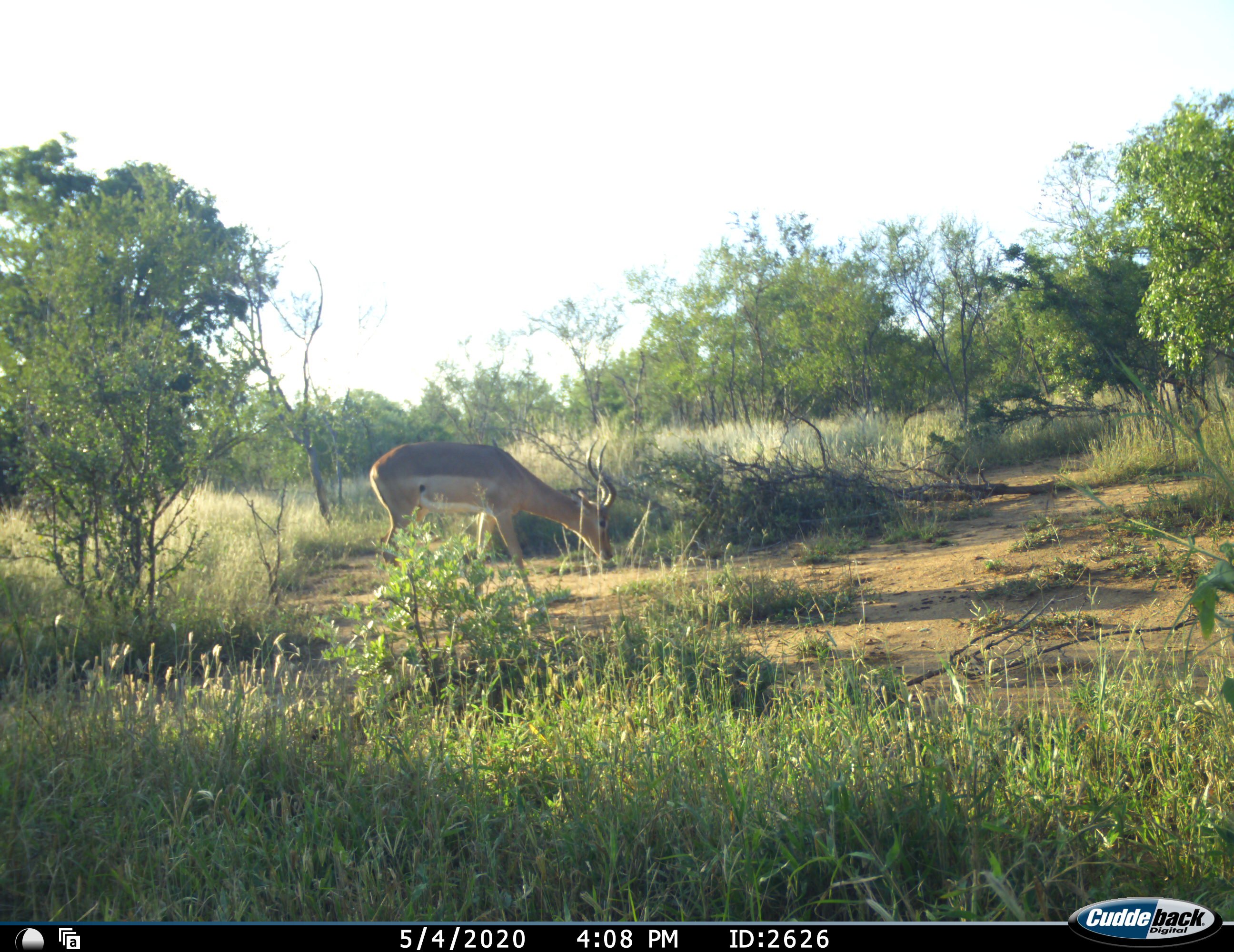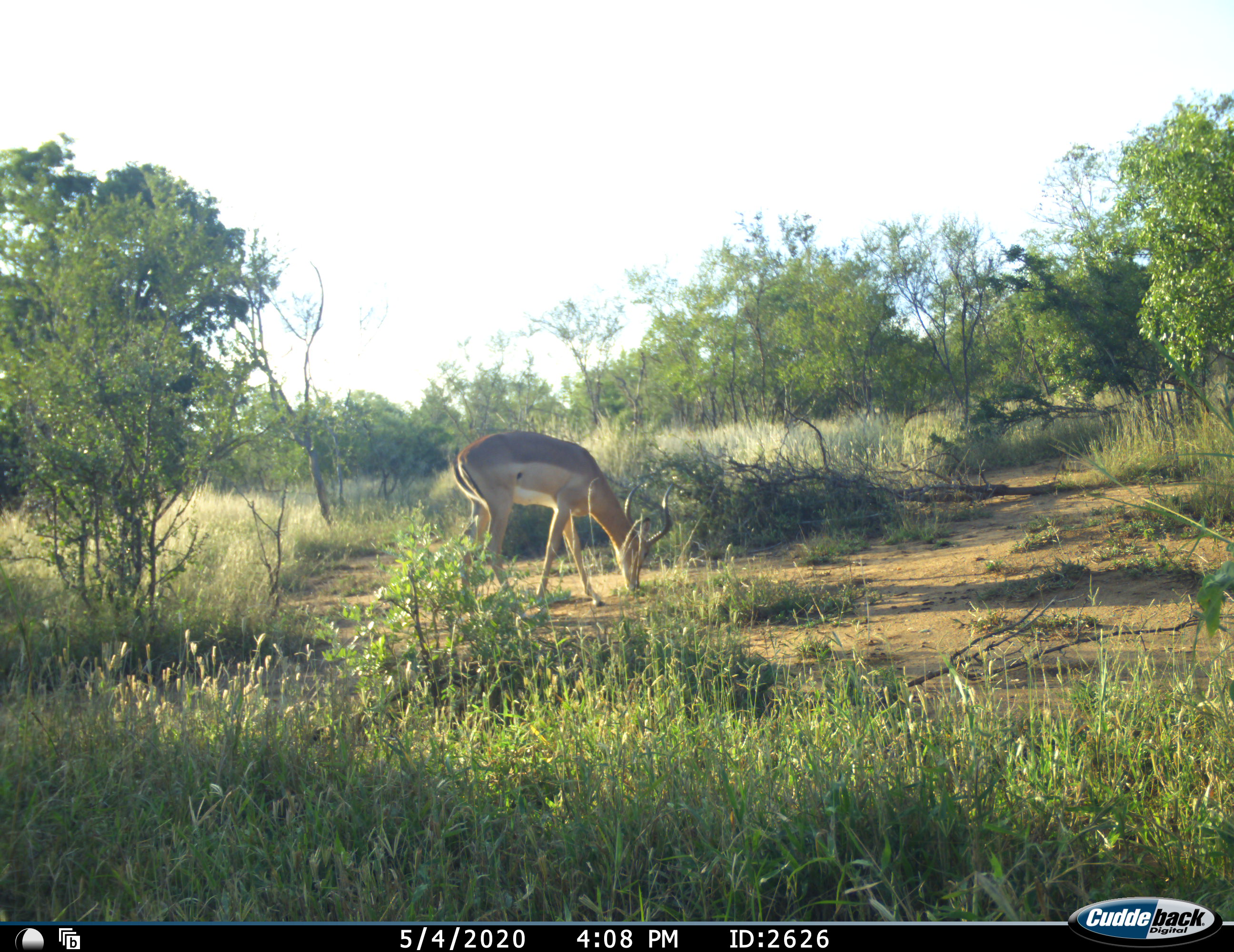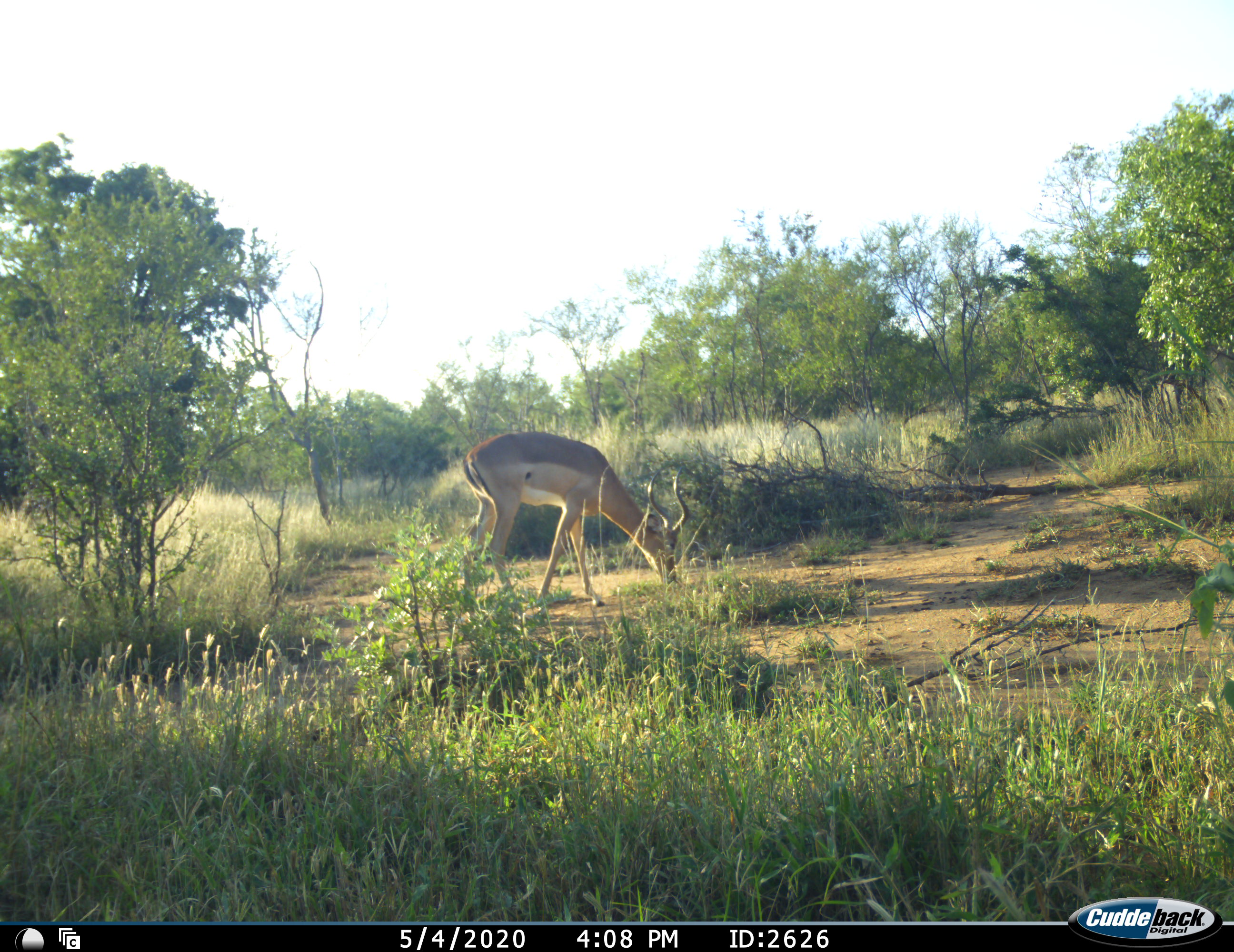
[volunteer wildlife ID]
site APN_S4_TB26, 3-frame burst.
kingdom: Animalia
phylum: Chordata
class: Mammalia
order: Artiodactyla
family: Bovidae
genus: Aepyceros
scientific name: Aepyceros melampus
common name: impala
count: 1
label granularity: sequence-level